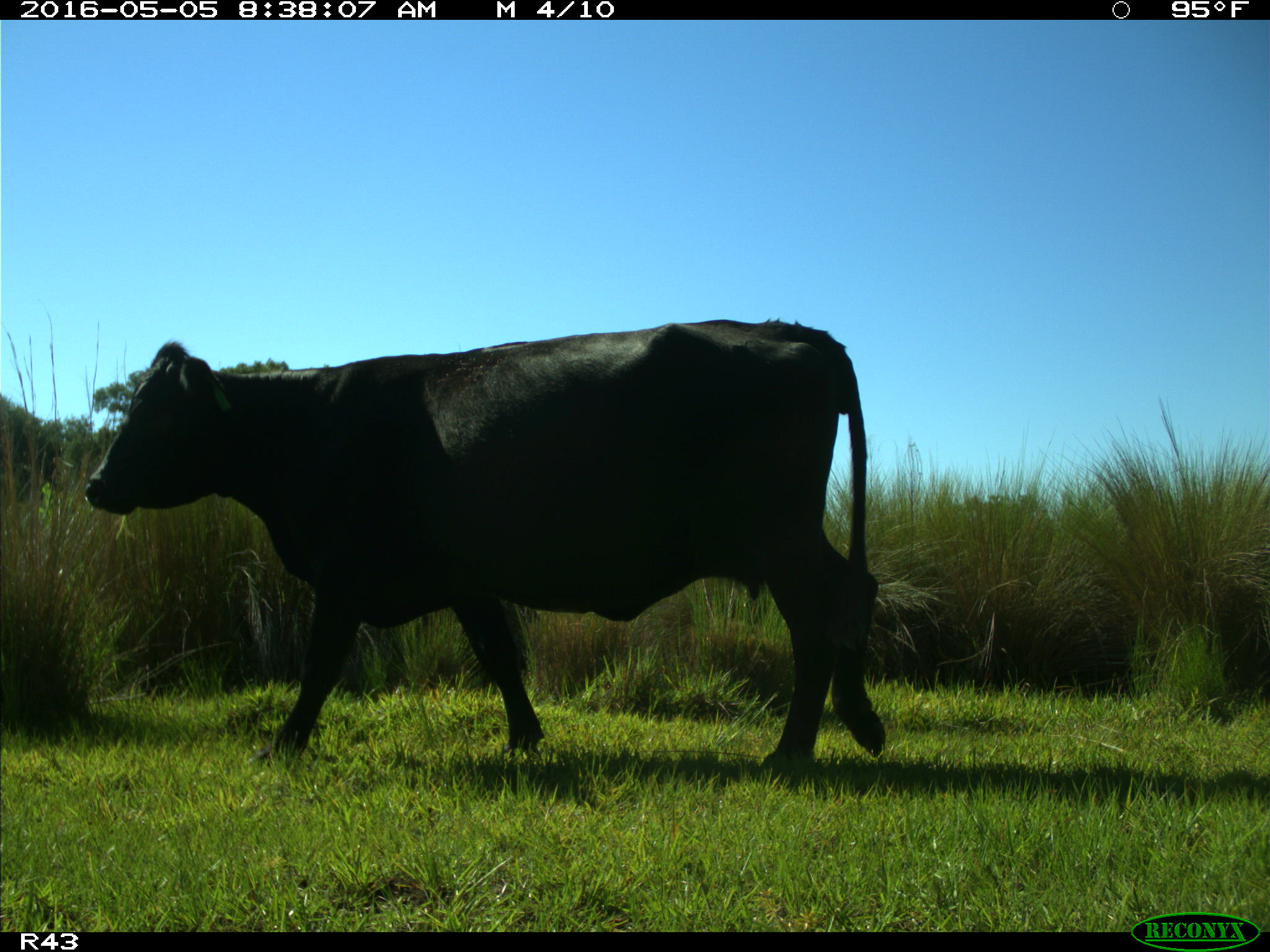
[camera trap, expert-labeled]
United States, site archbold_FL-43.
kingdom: Animalia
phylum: Chordata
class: Mammalia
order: Artiodactyla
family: Bovidae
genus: Bos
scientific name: Bos taurus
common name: domestic cow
Bos taurus (domestic cow).